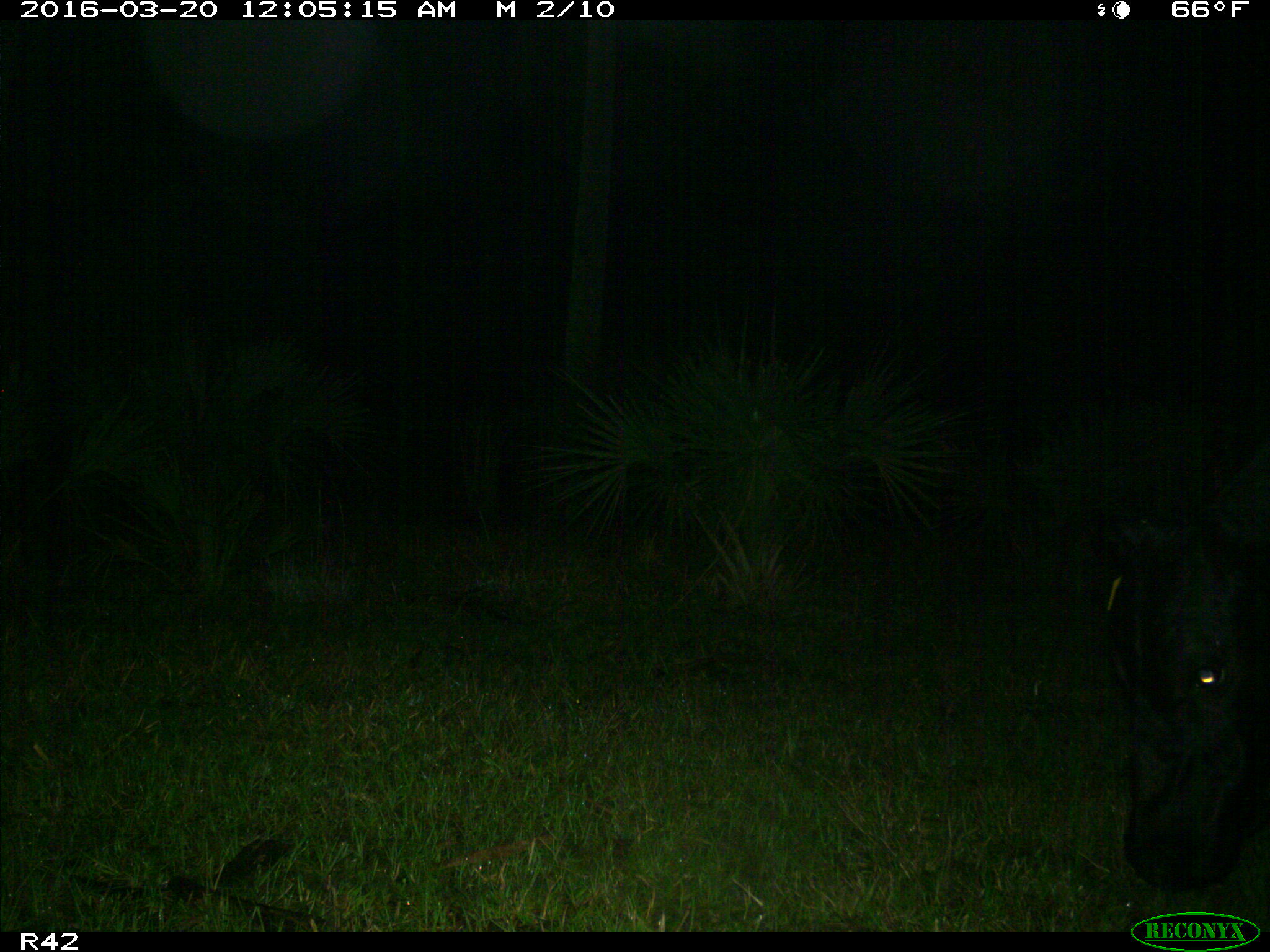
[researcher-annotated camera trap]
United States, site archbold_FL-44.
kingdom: Animalia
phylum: Chordata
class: Mammalia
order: Artiodactyla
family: Bovidae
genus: Bos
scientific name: Bos taurus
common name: domestic cow